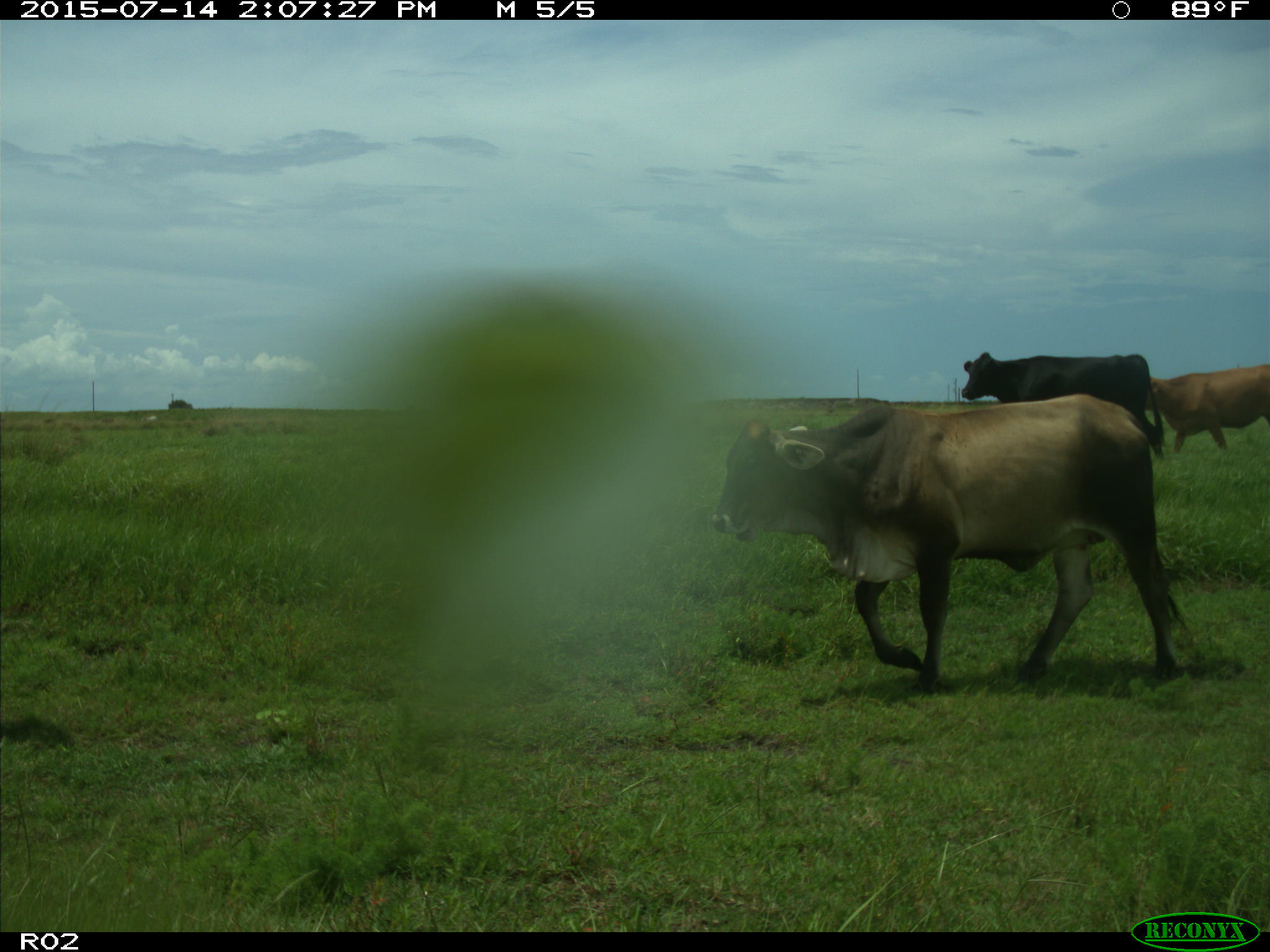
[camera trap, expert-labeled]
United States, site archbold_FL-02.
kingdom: Animalia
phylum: Chordata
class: Mammalia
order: Artiodactyla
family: Bovidae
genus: Bos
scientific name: Bos taurus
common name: domestic cow